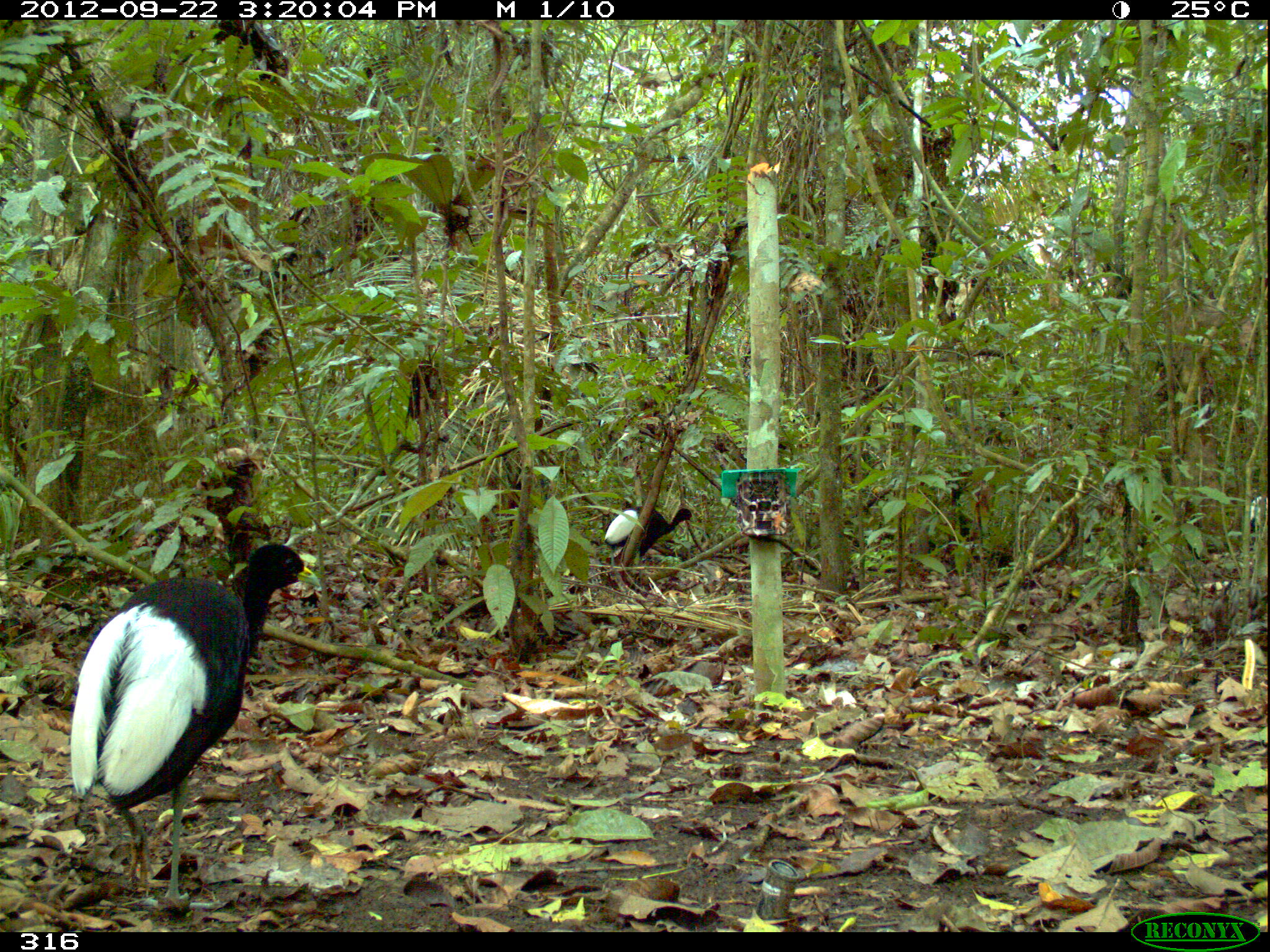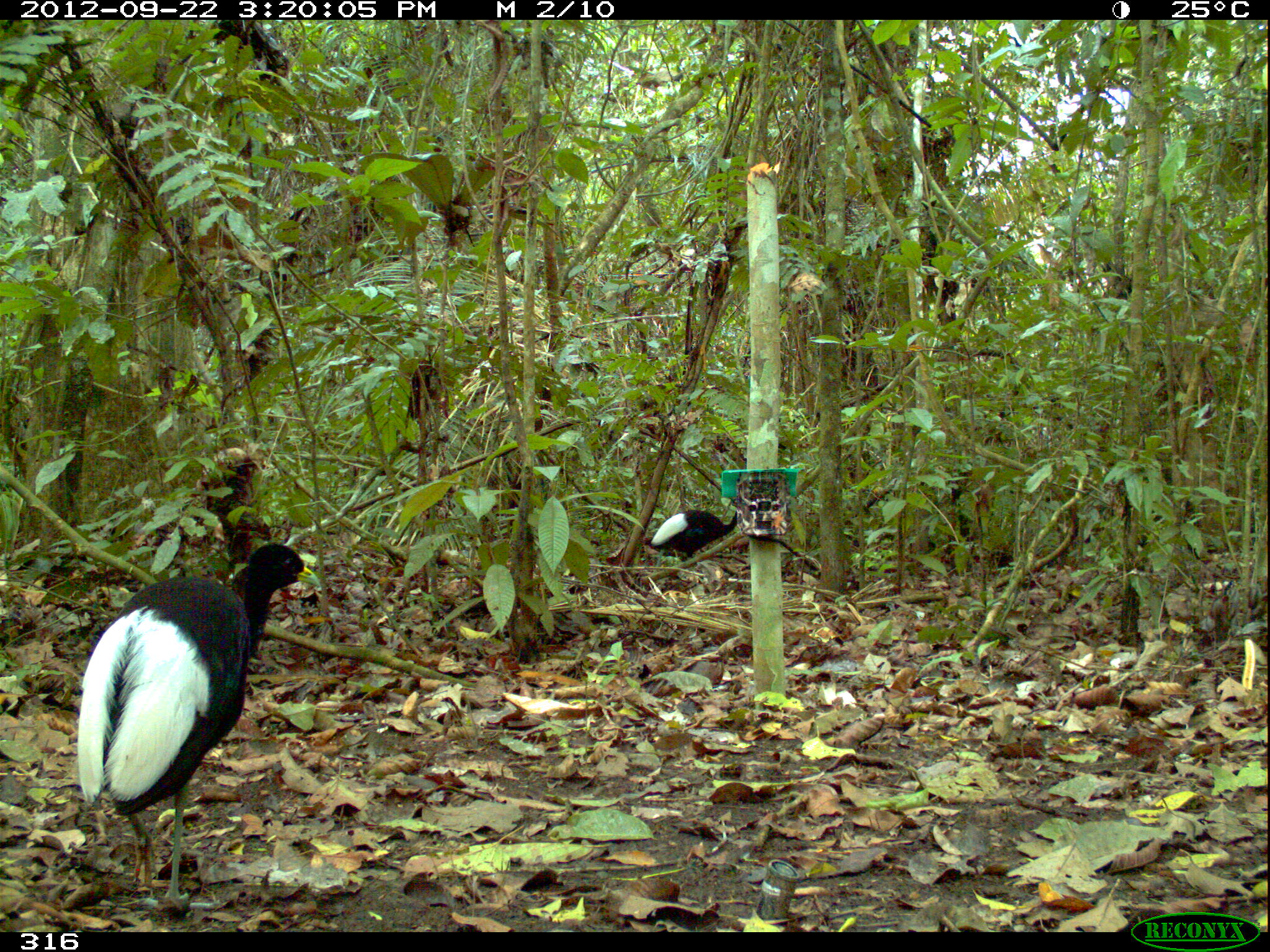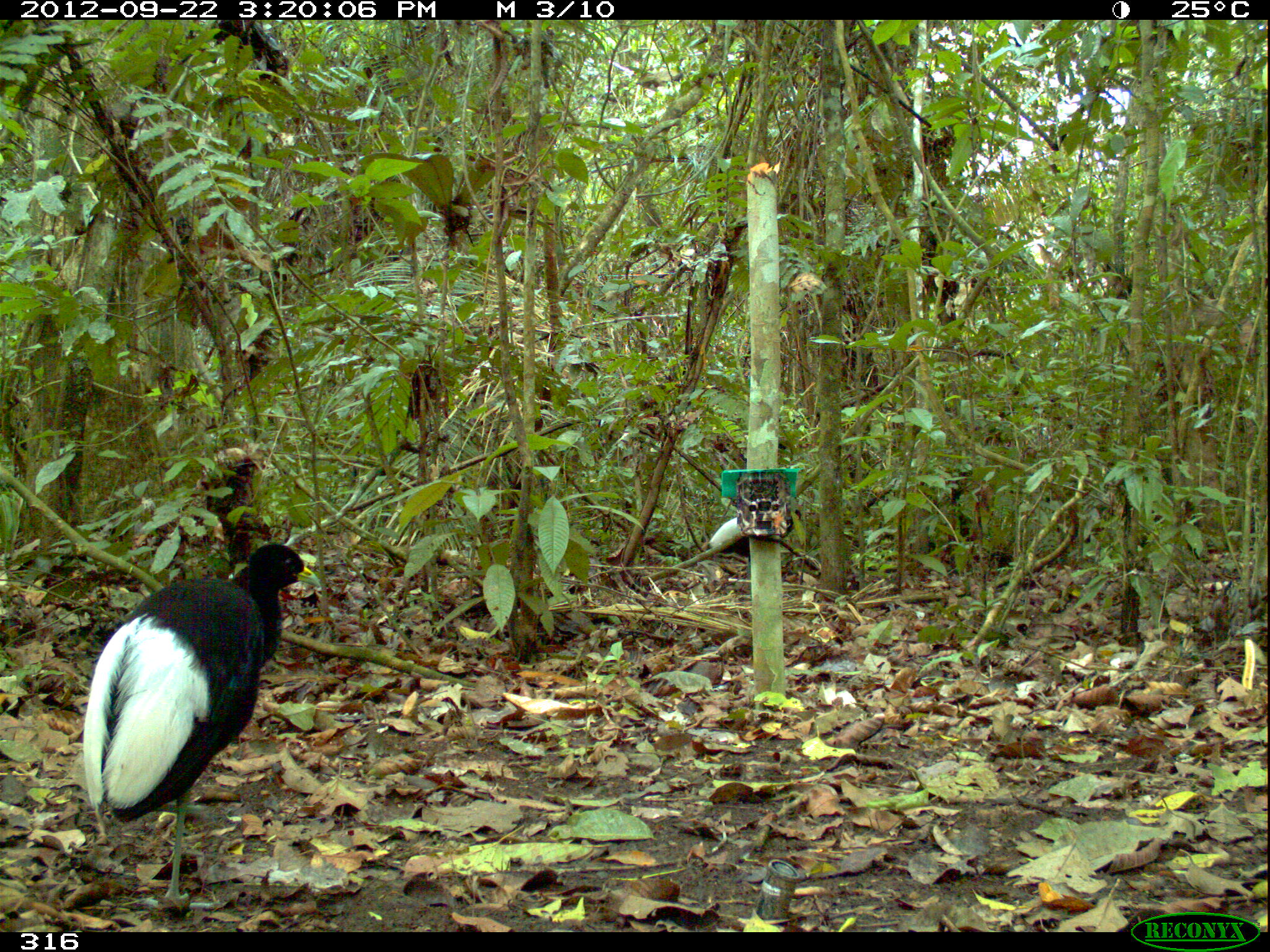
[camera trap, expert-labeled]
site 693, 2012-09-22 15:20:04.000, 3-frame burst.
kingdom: Animalia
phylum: Chordata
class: Aves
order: Gruiformes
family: Psophiidae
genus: Psophia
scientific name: Psophia leucoptera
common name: pale-winged trumpeter